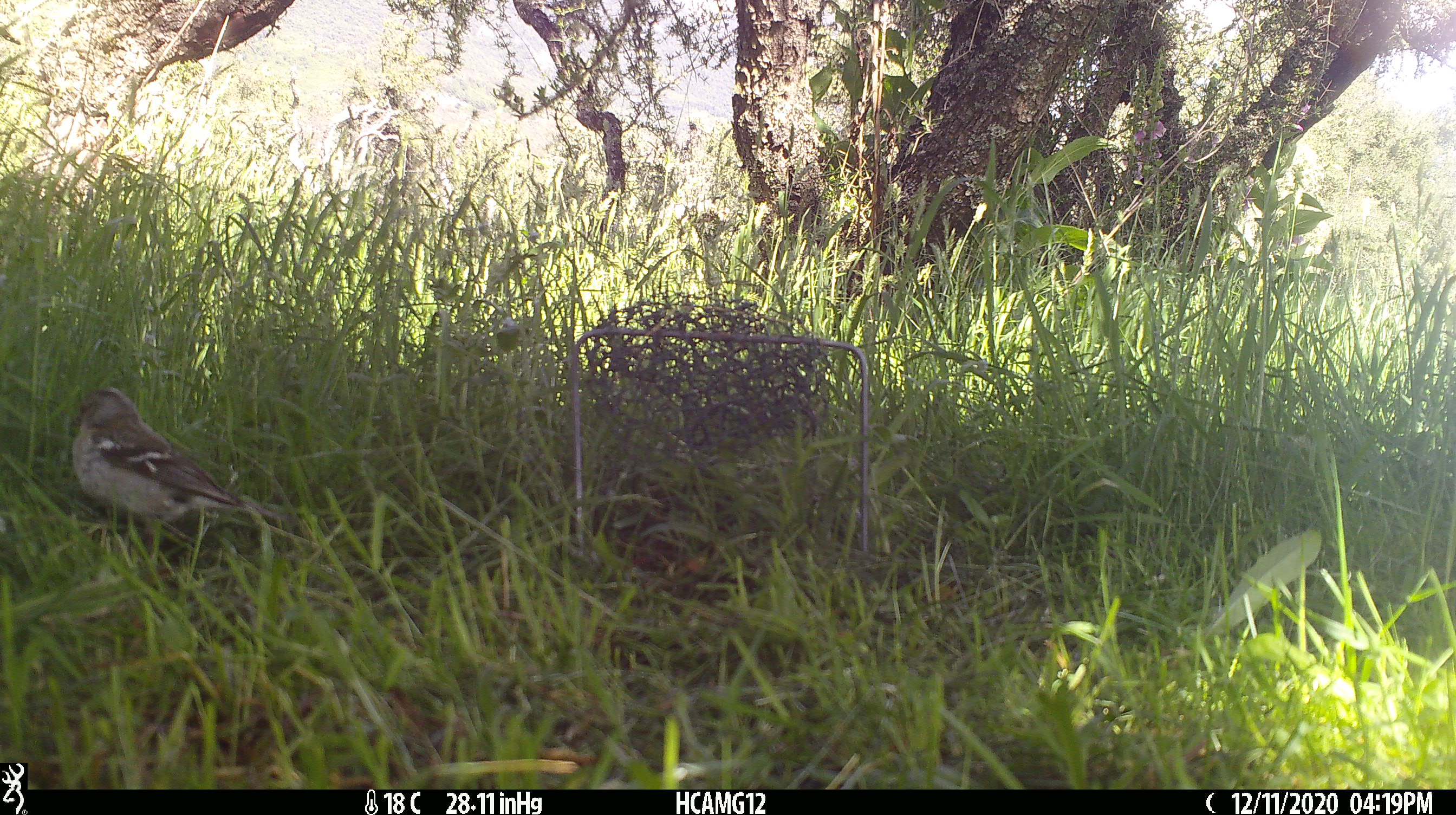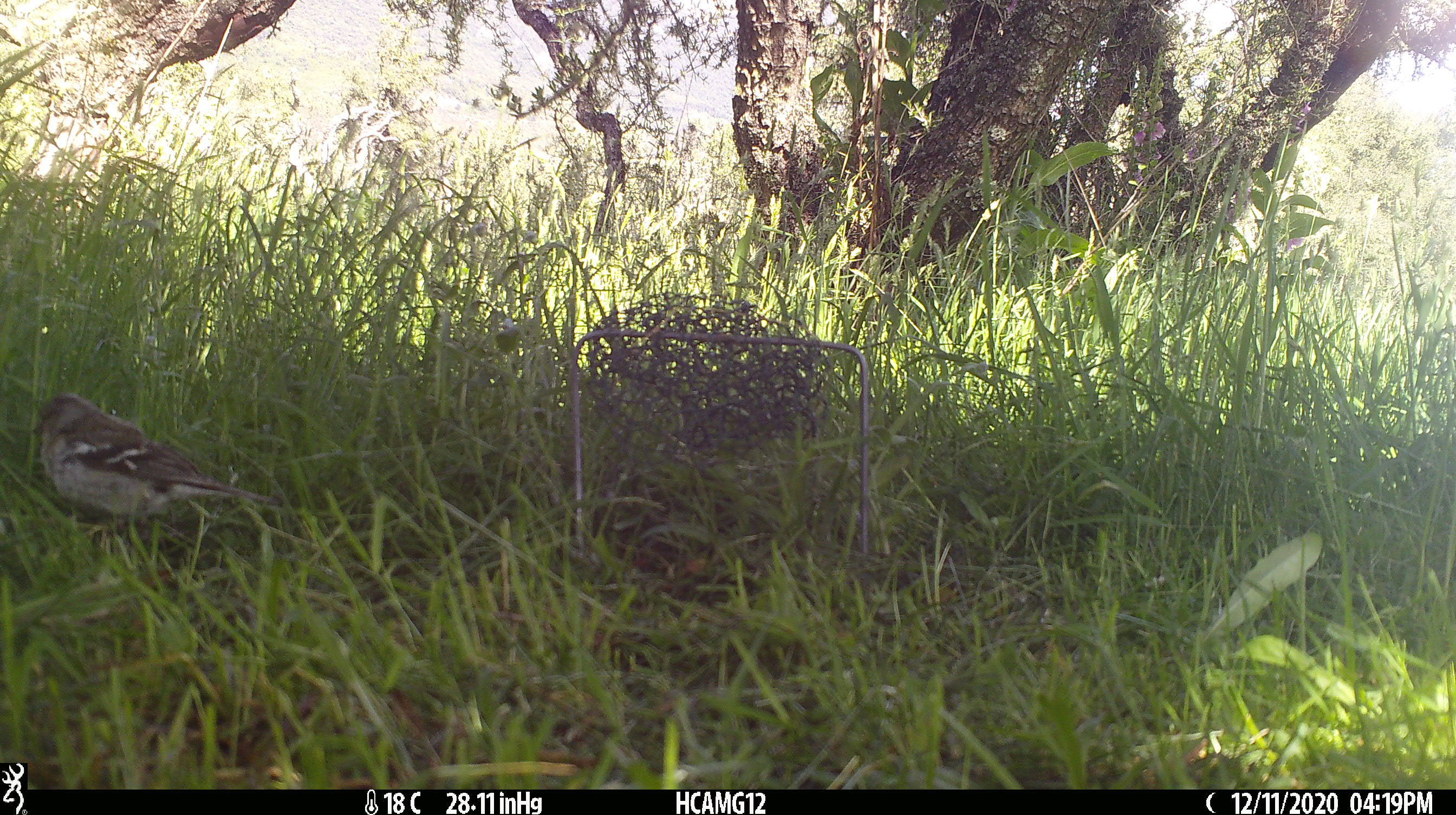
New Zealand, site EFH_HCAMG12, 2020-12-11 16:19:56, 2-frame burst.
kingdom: Animalia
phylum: Chordata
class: Aves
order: Passeriformes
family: Fringillidae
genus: Fringilla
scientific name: Fringilla coelebs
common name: common chaffinch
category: chaffinch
Chaffinch (common chaffinch) (Fringilla coelebs).